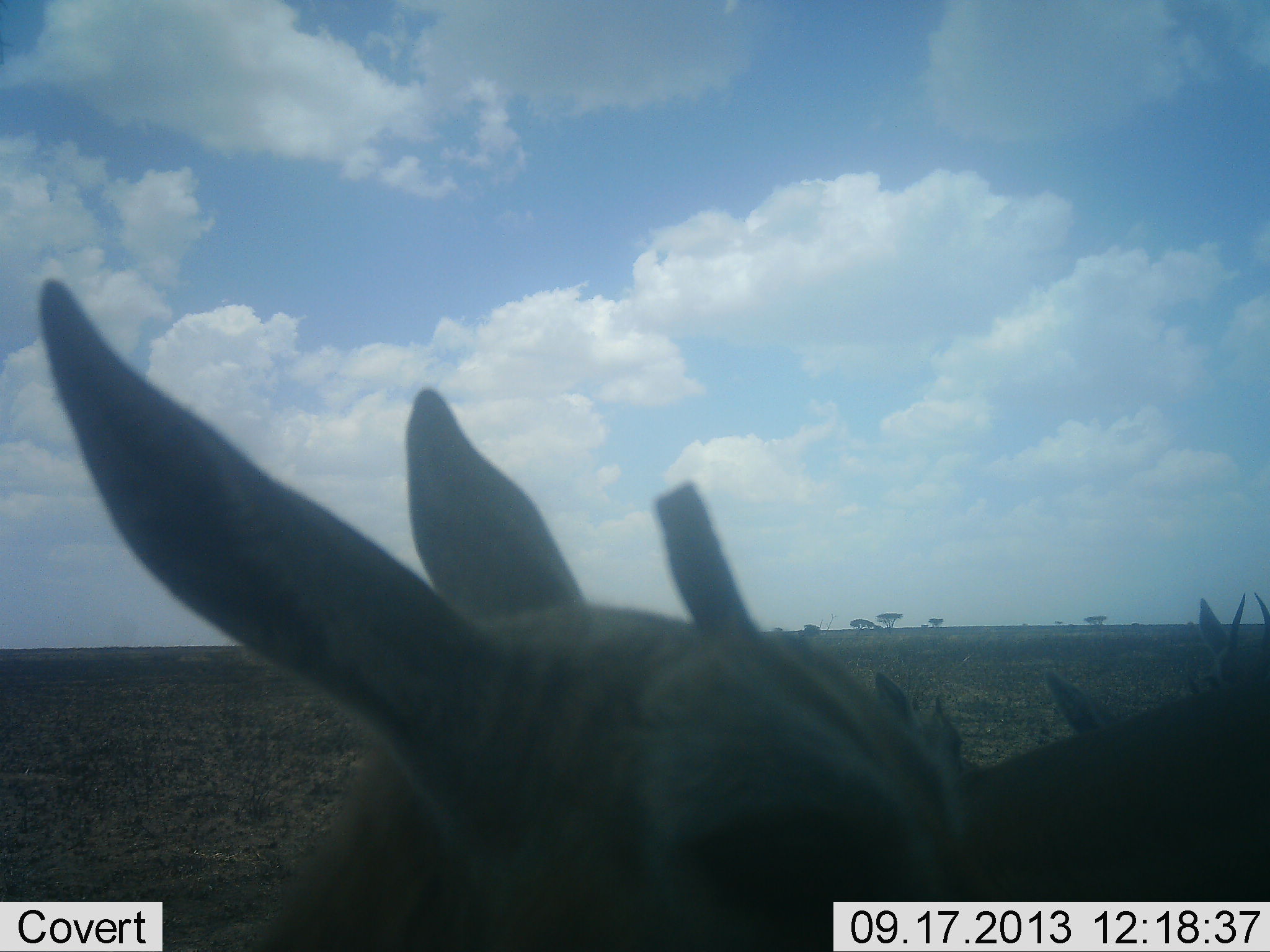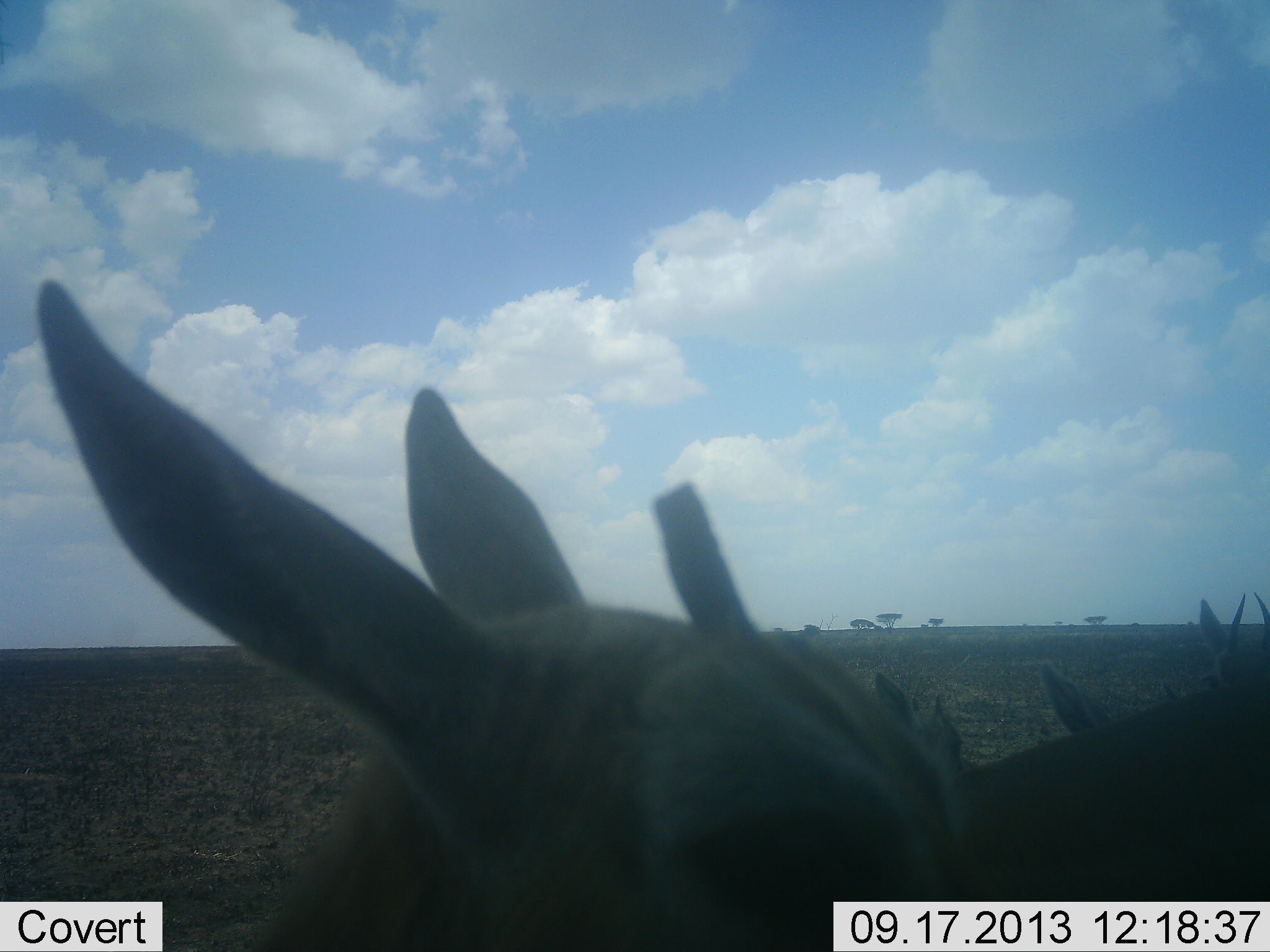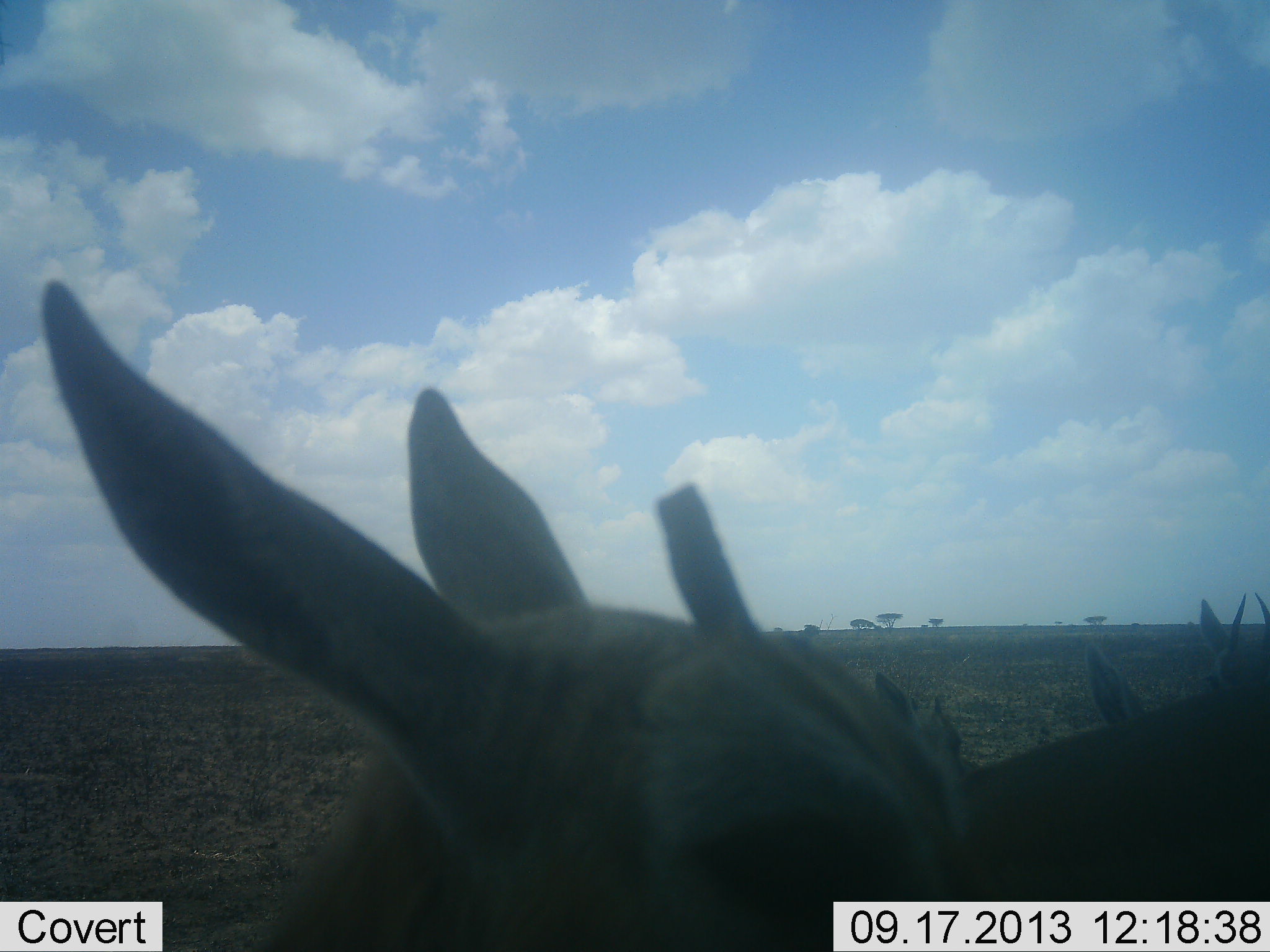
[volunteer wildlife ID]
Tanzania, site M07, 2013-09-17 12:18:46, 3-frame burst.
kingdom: Animalia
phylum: Chordata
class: Mammalia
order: Artiodactyla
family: Bovidae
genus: Eudorcas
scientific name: Eudorcas thomsonii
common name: thomson's gazelle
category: gazellethomsons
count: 4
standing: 100%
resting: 0%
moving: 0%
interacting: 0%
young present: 0%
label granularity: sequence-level